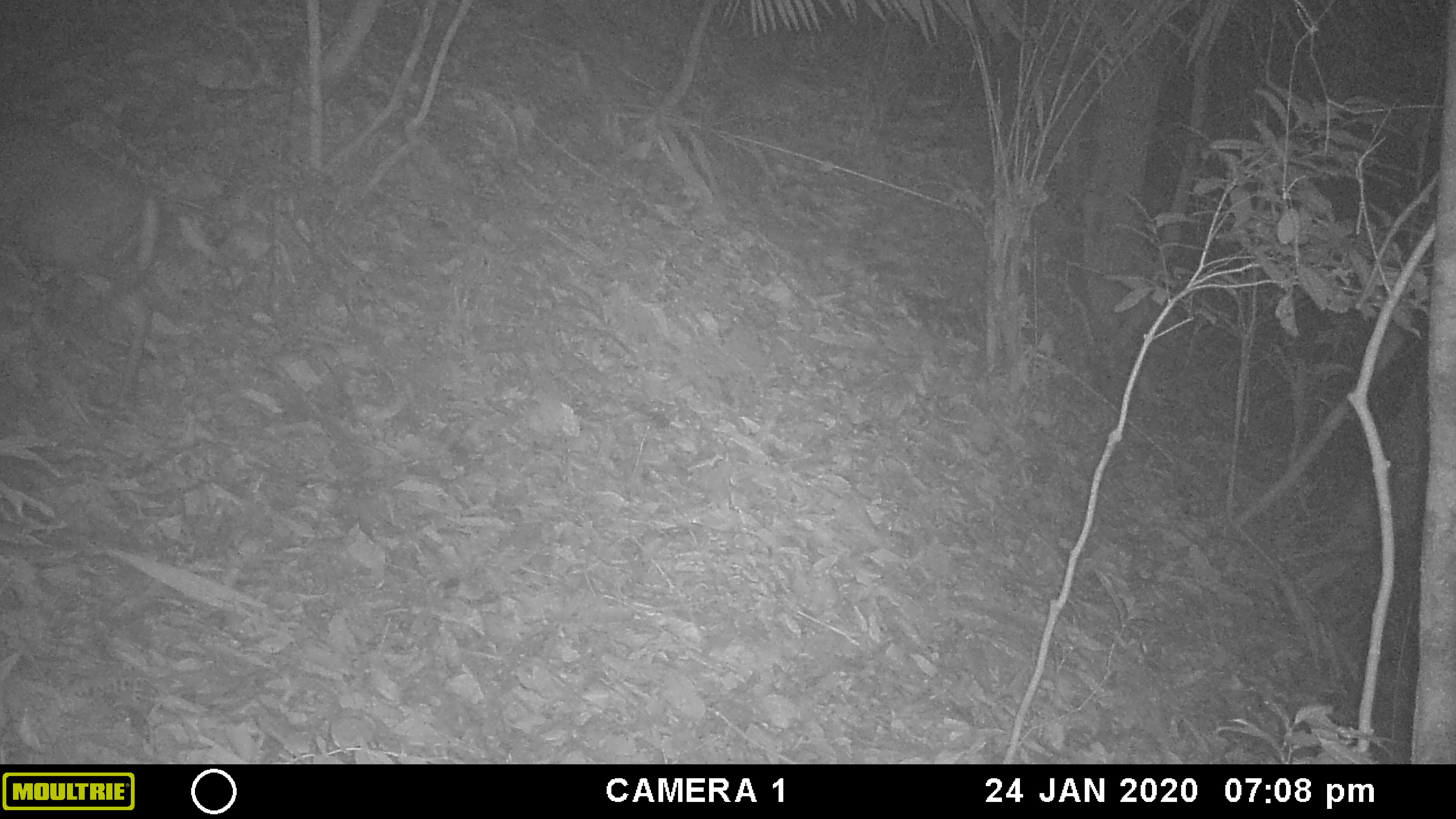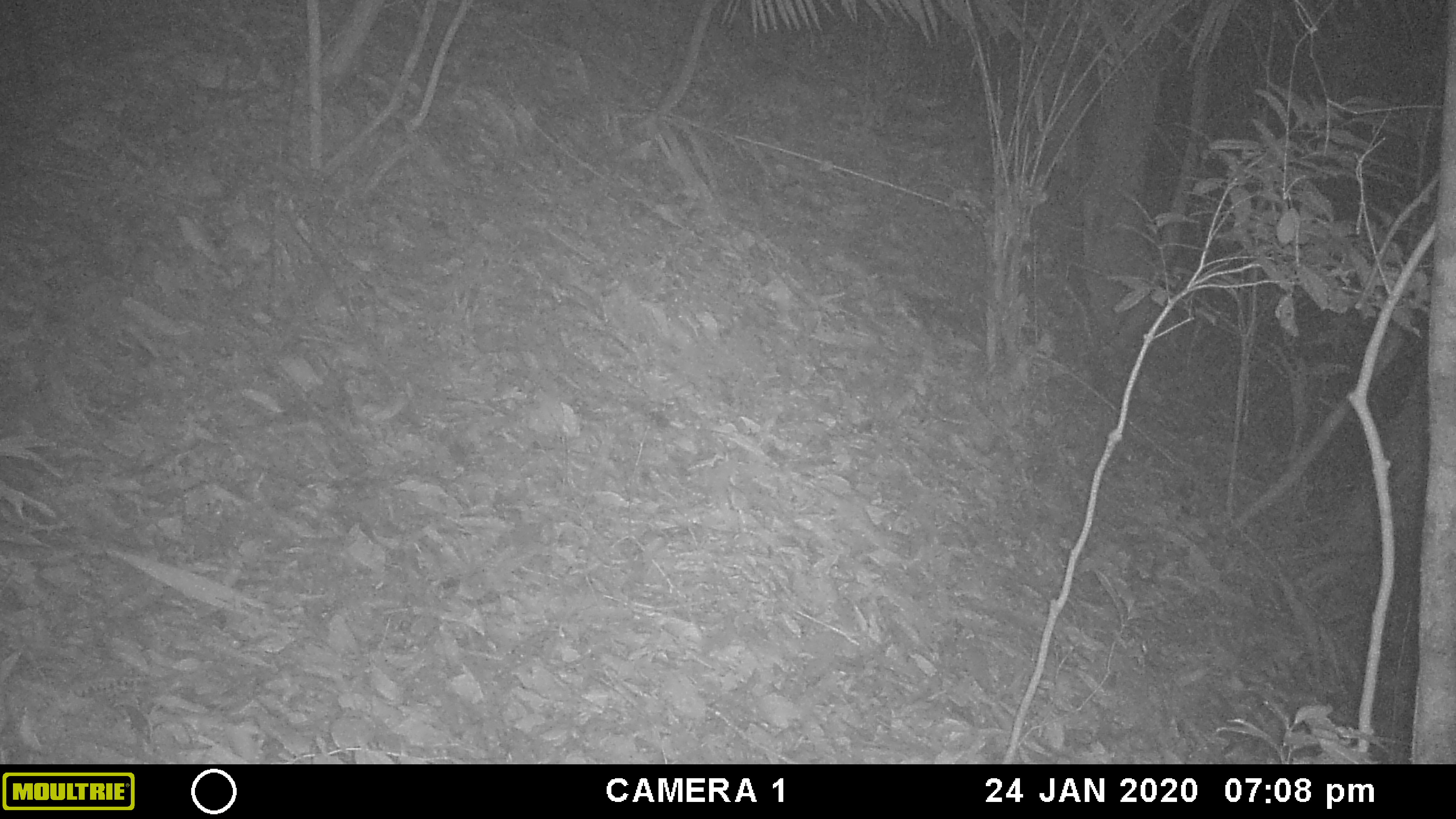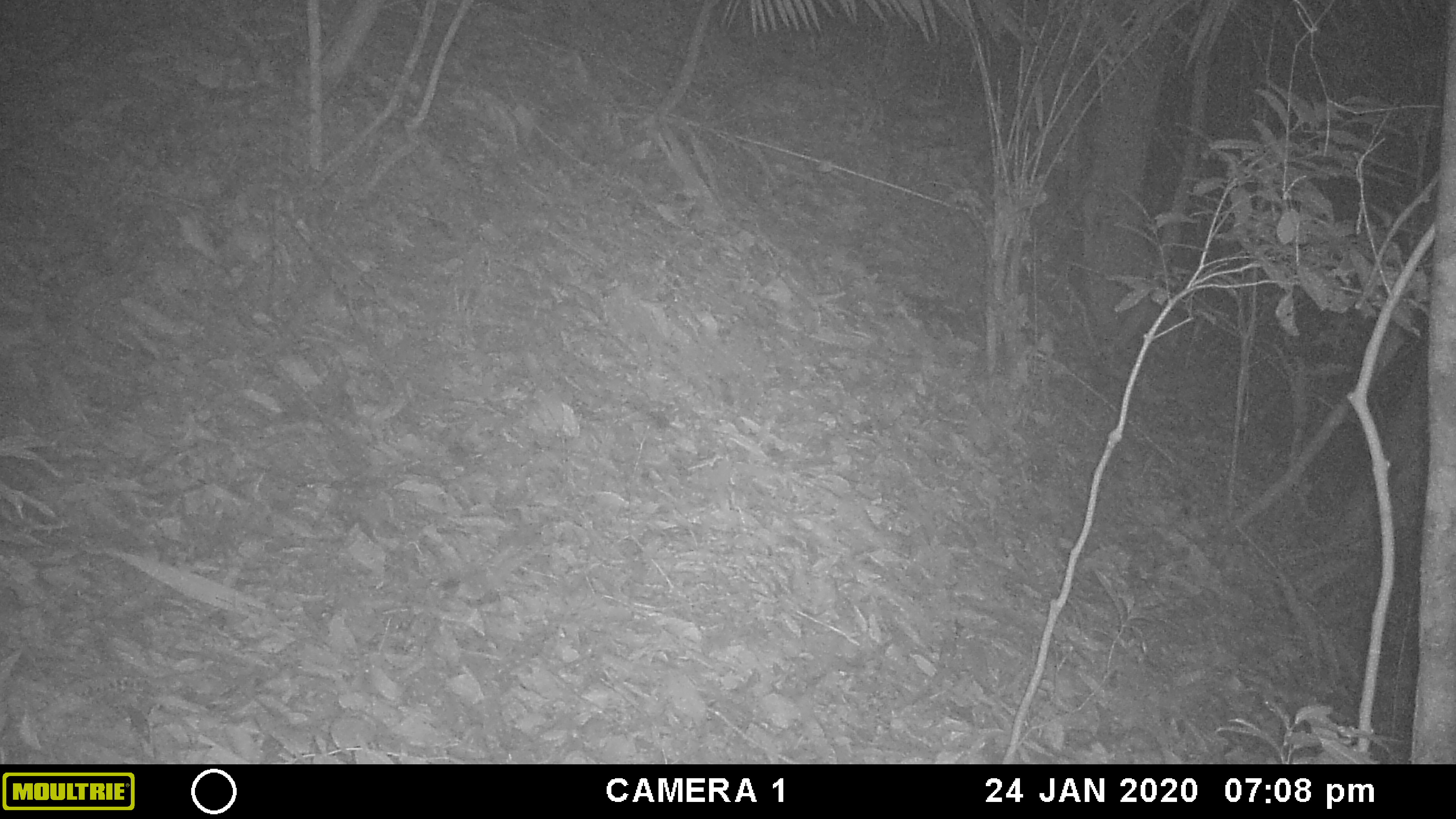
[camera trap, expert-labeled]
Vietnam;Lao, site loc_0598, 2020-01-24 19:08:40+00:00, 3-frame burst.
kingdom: Animalia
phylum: Chordata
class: Mammalia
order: Artiodactyla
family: Cervidae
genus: Muntiacus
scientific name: Muntiacus rooseveltorum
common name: roosevelt's muntjac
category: roosevelts muntjac group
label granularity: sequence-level